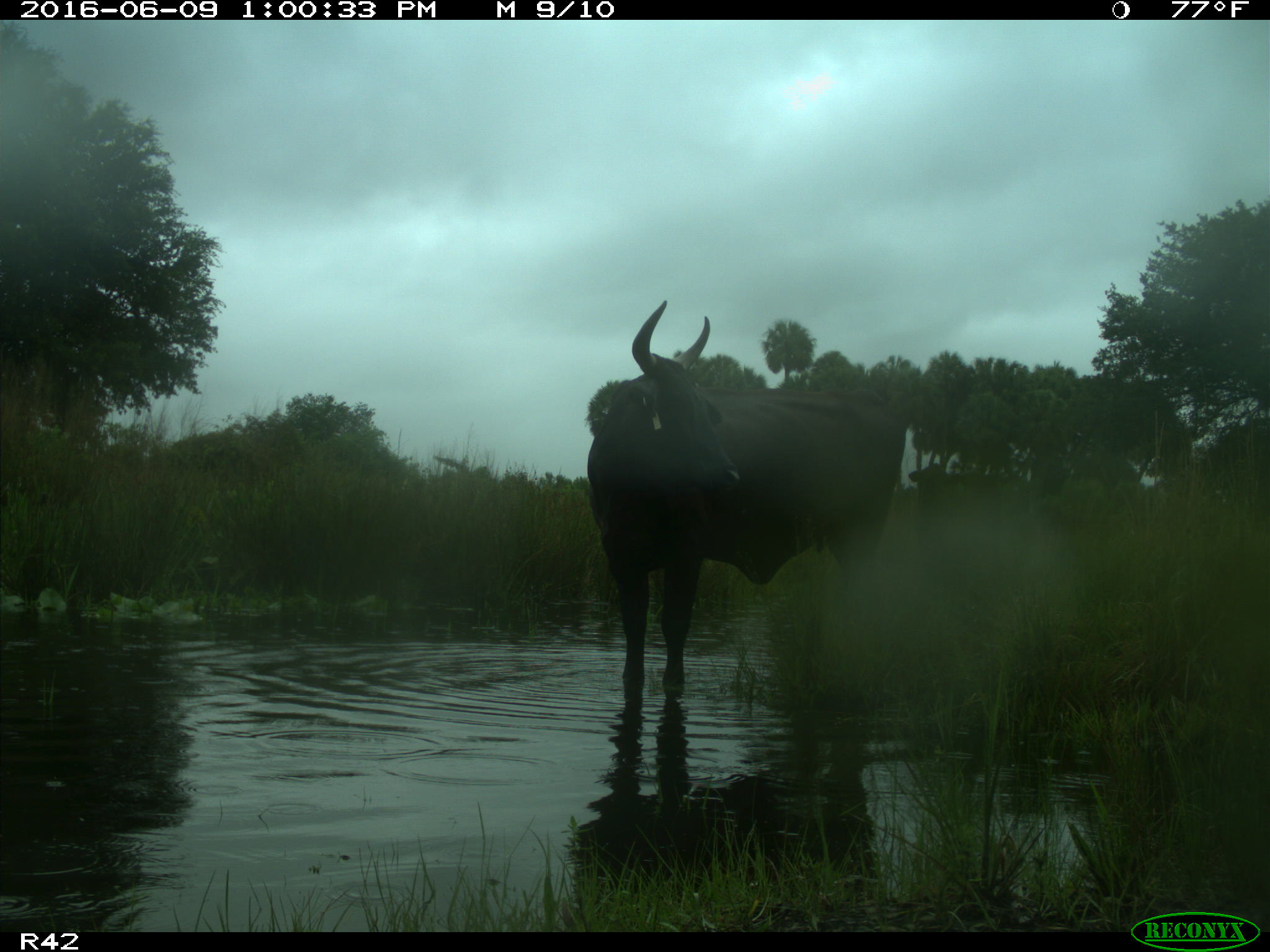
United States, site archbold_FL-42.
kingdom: Animalia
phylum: Chordata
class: Mammalia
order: Artiodactyla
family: Bovidae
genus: Bos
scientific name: Bos taurus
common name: domestic cow